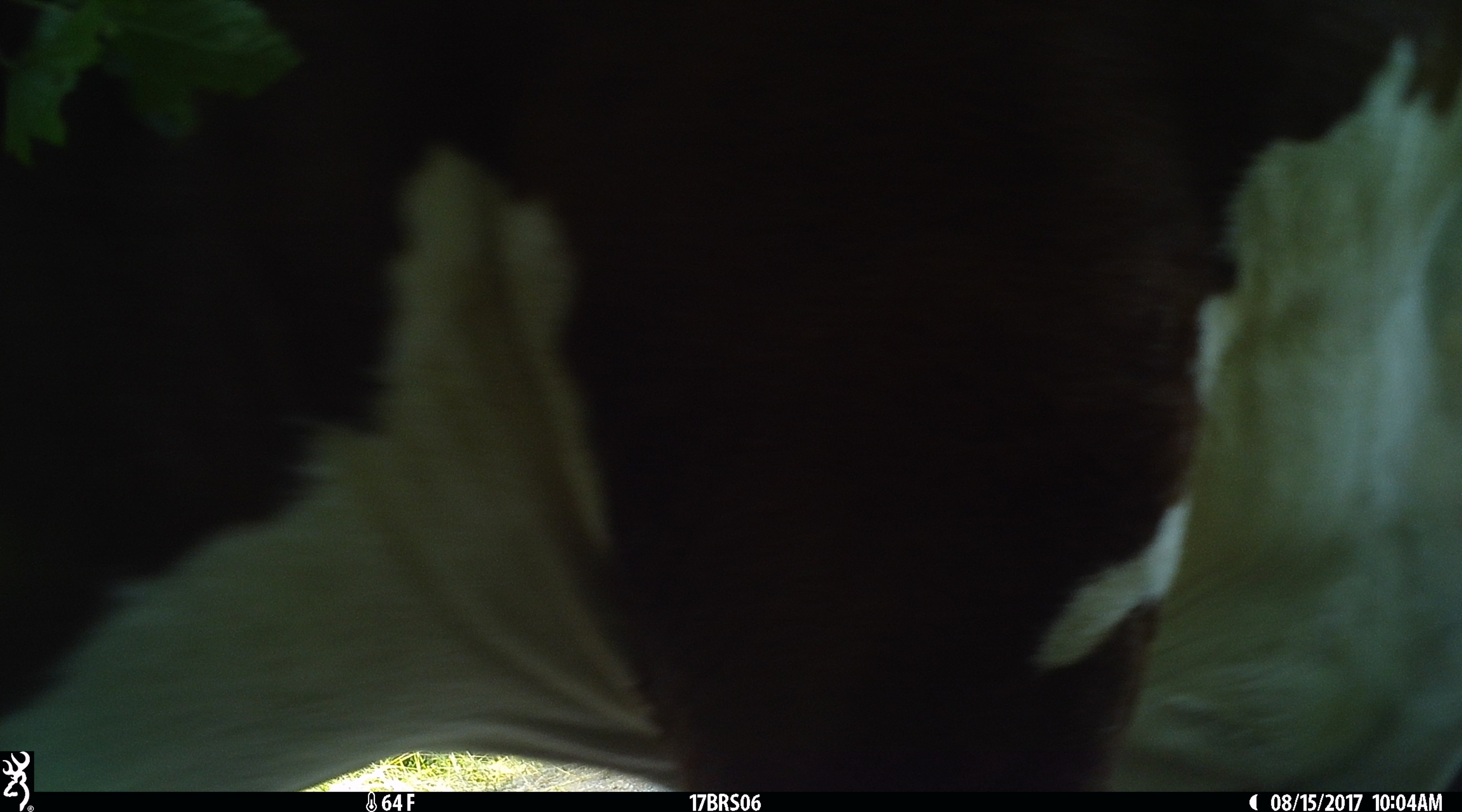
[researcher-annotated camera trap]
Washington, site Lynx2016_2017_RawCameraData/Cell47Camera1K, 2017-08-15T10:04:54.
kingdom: Animalia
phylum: Chordata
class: Mammalia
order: Artiodactyla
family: Bovidae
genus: Bos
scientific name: Bos taurus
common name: domestic cattle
Domestic cattle (Bos taurus). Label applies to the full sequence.